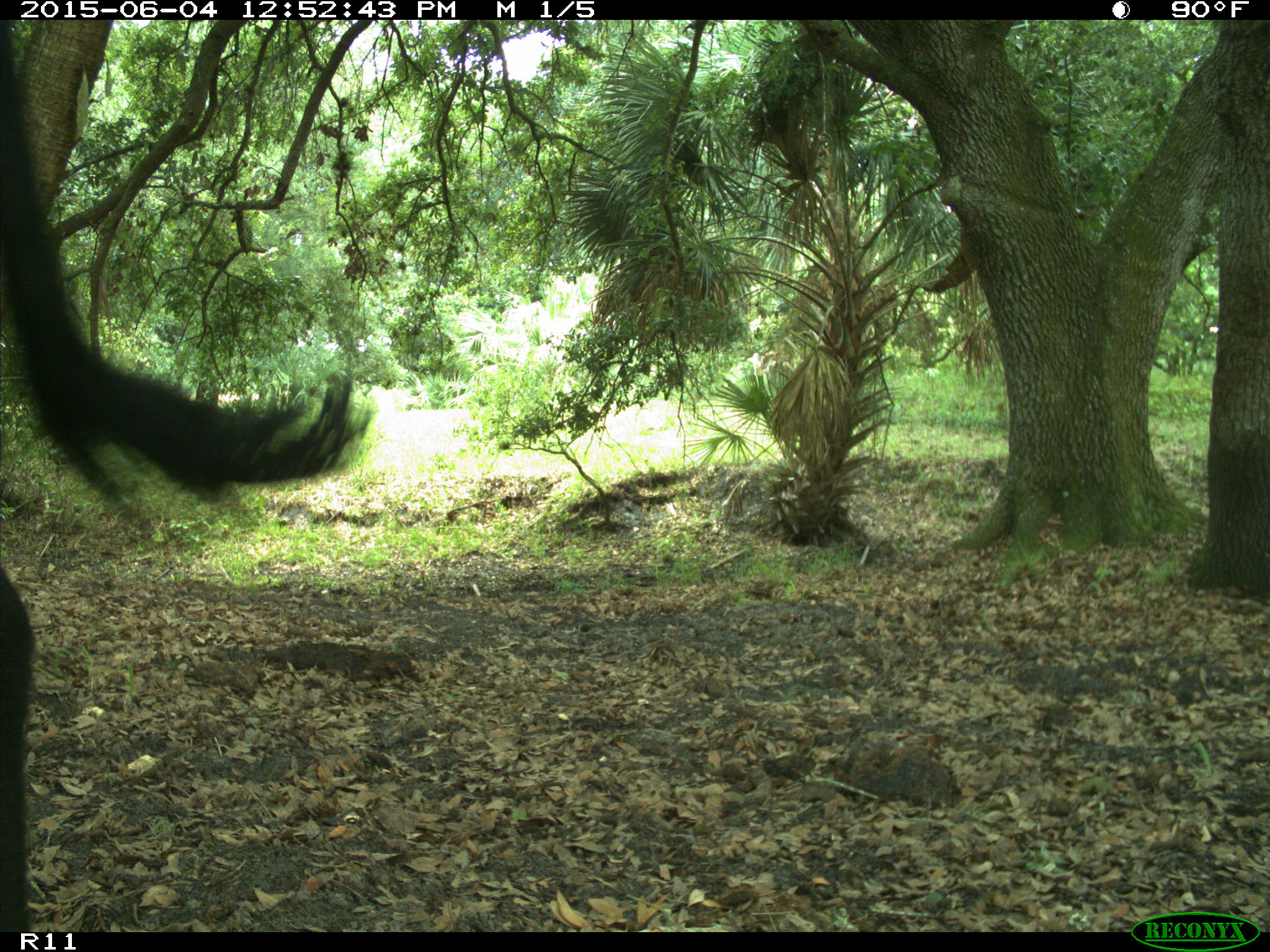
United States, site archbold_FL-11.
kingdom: Animalia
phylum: Chordata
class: Mammalia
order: Artiodactyla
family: Bovidae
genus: Bos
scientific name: Bos taurus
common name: domestic cow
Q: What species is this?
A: Bos taurus (domestic cow).